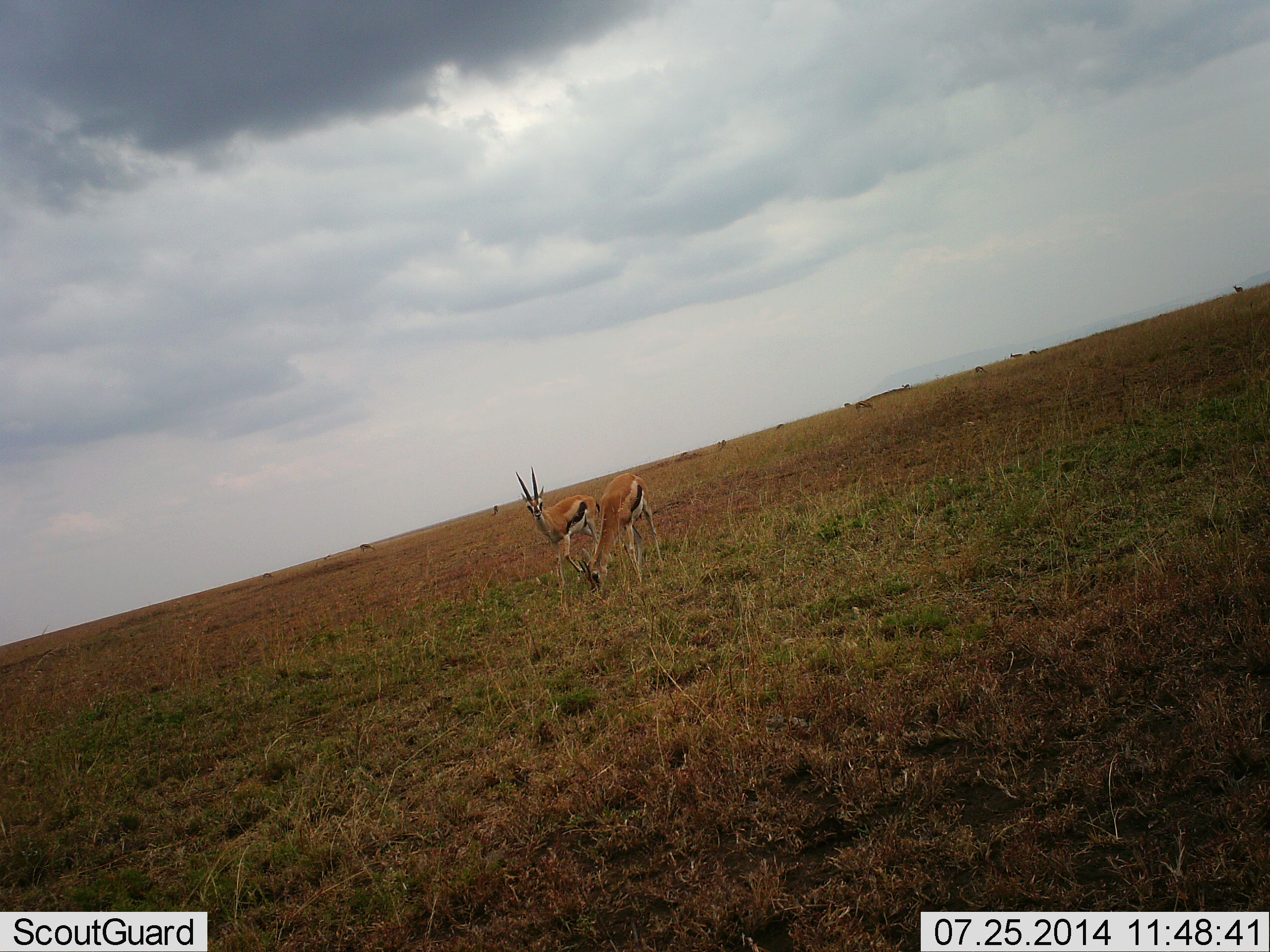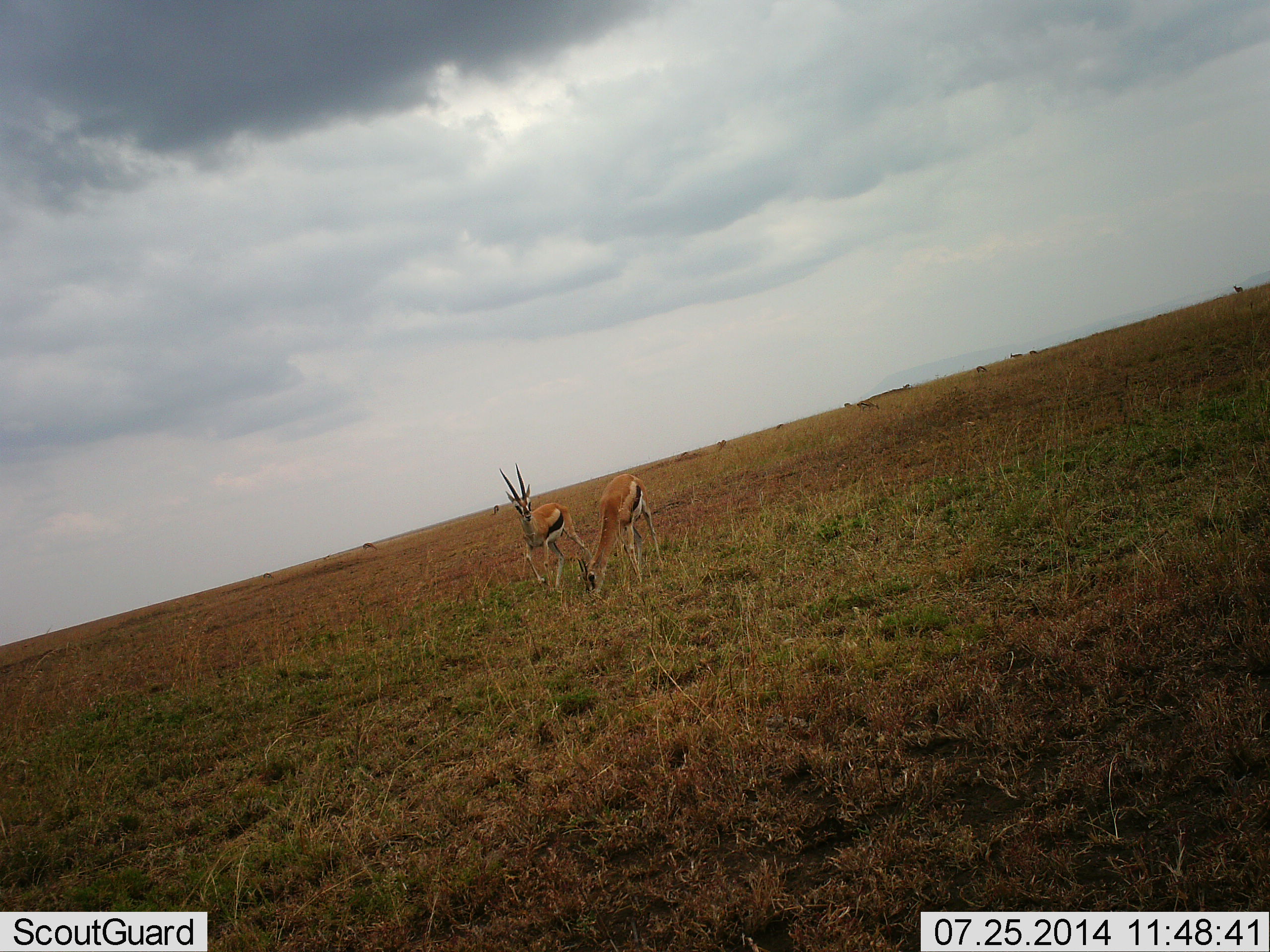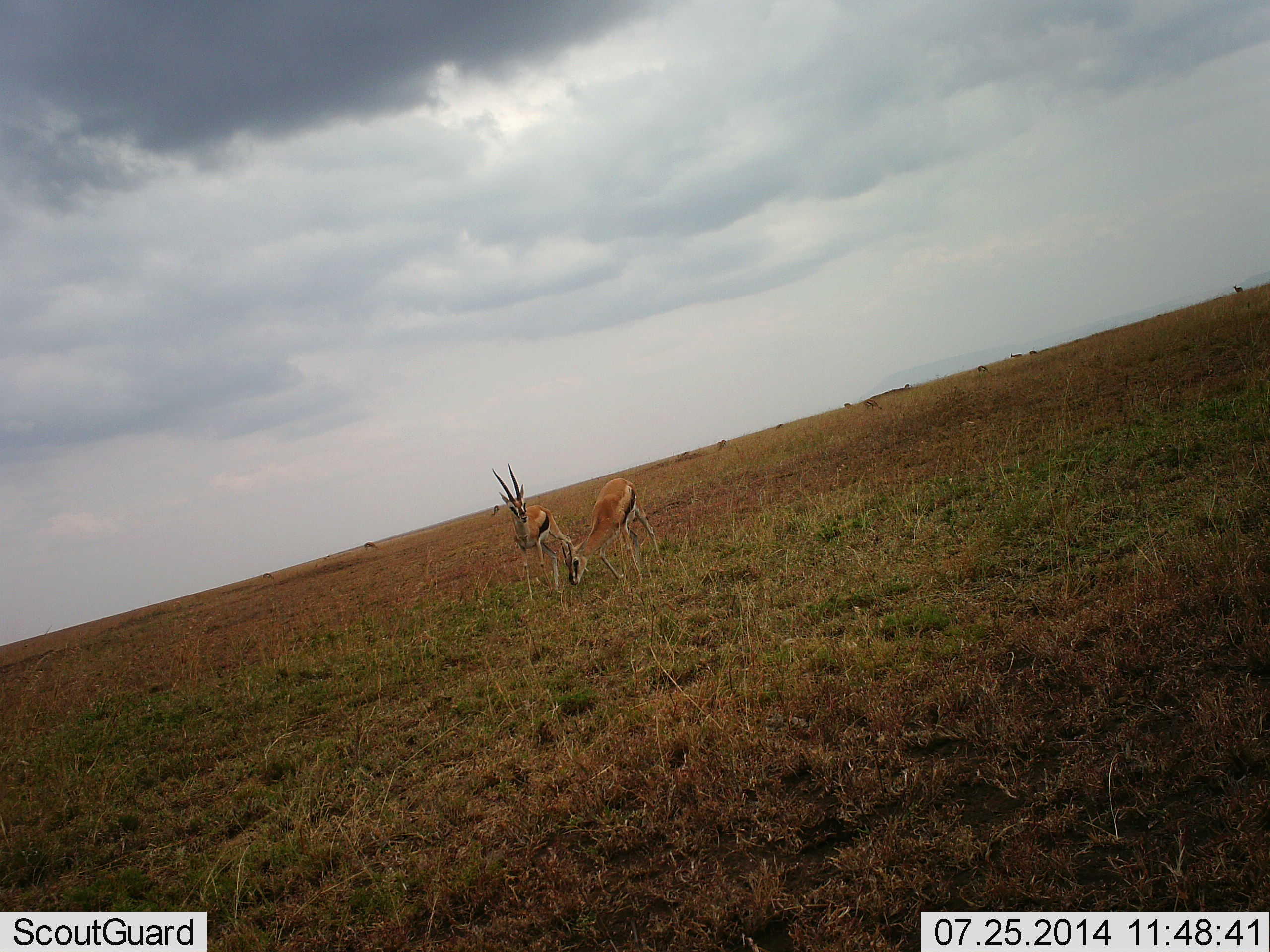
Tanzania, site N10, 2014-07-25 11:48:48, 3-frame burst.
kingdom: Animalia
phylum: Chordata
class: Mammalia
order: Artiodactyla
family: Bovidae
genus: Eudorcas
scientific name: Eudorcas thomsonii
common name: thomson's gazelle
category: gazellethomsons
Gazellethomsons (thomson's gazelle) (Eudorcas thomsonii), count 2. Behavior (volunteer vote fractions): standing 90%, resting 0%, moving 40%, interacting 0%. Young present (vote fraction): 0%. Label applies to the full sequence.